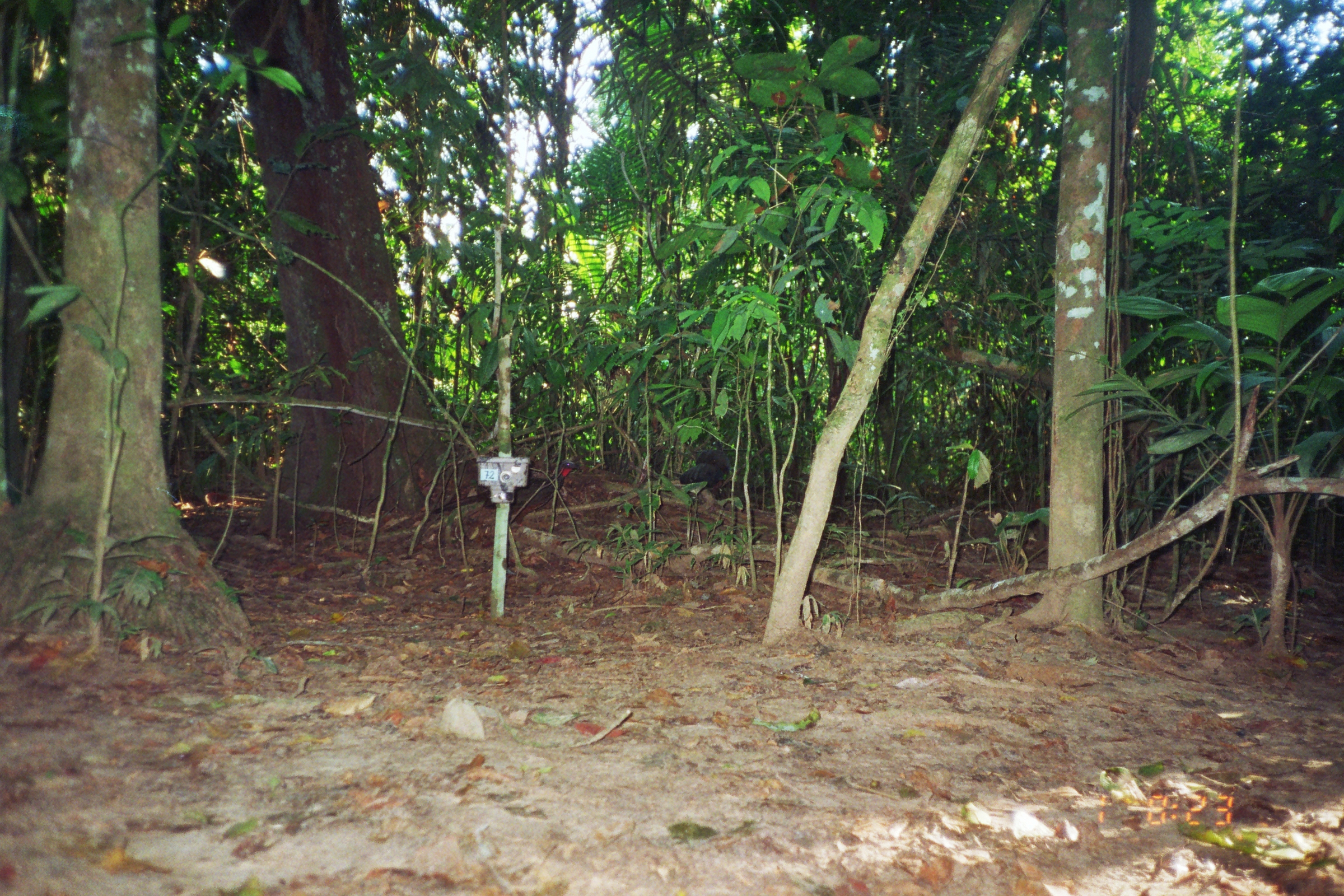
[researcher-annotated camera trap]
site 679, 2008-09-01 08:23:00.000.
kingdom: Animalia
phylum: Chordata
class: Aves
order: Galliformes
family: Cracidae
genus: Penelope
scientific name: Penelope jacquacu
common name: spix's guan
Penelope jacquacu (spix's guan).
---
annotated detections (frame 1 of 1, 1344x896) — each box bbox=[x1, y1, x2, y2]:
penelope jacquacu: bbox=[431, 461, 581, 527]; bbox=[679, 439, 731, 514]